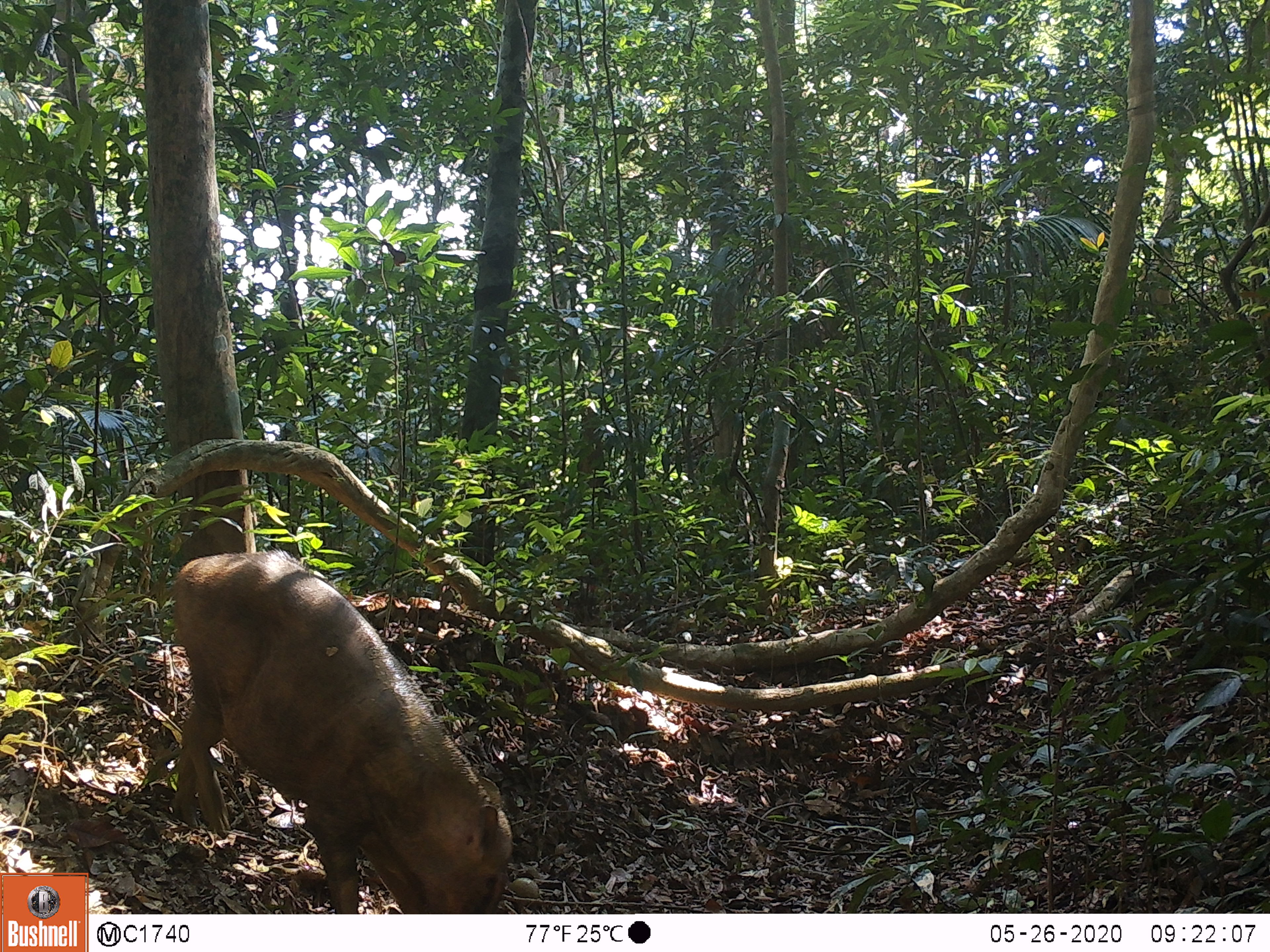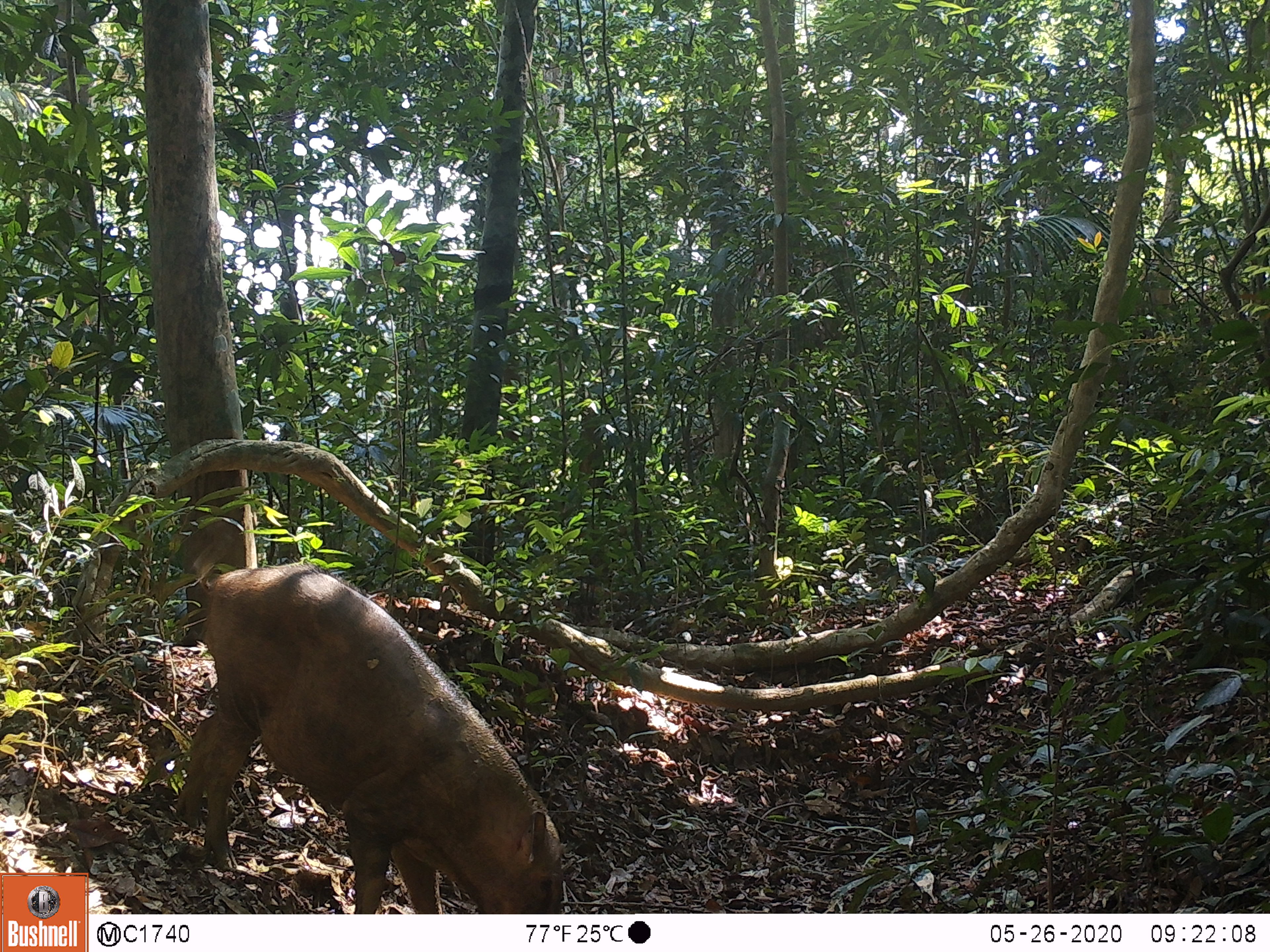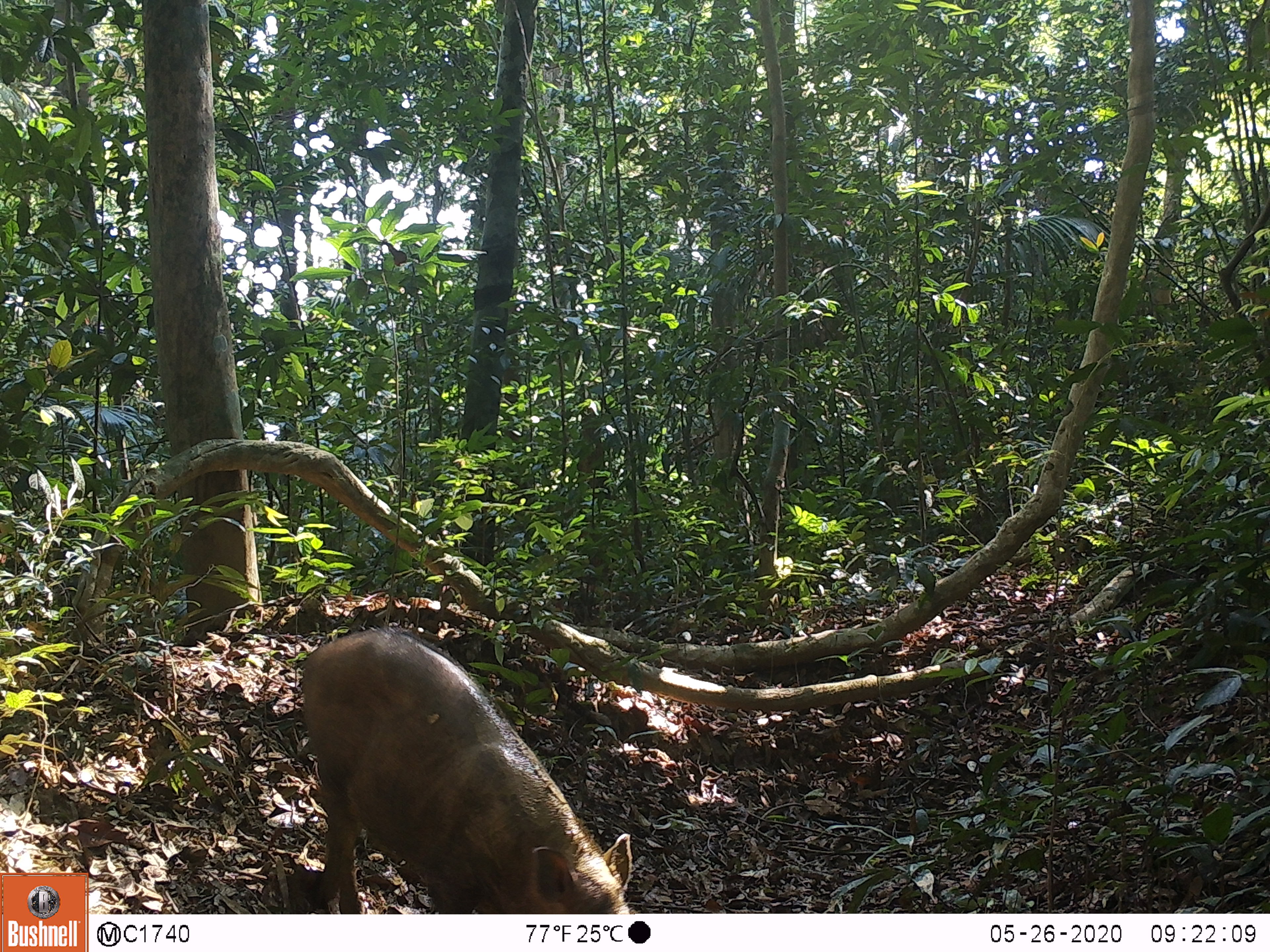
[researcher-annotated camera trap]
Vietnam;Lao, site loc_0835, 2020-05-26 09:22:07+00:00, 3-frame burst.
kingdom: Animalia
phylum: Chordata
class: Mammalia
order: Artiodactyla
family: Suidae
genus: Sus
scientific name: Sus scrofa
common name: eurasian wild pig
Eurasian wild pig (Sus scrofa). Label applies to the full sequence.